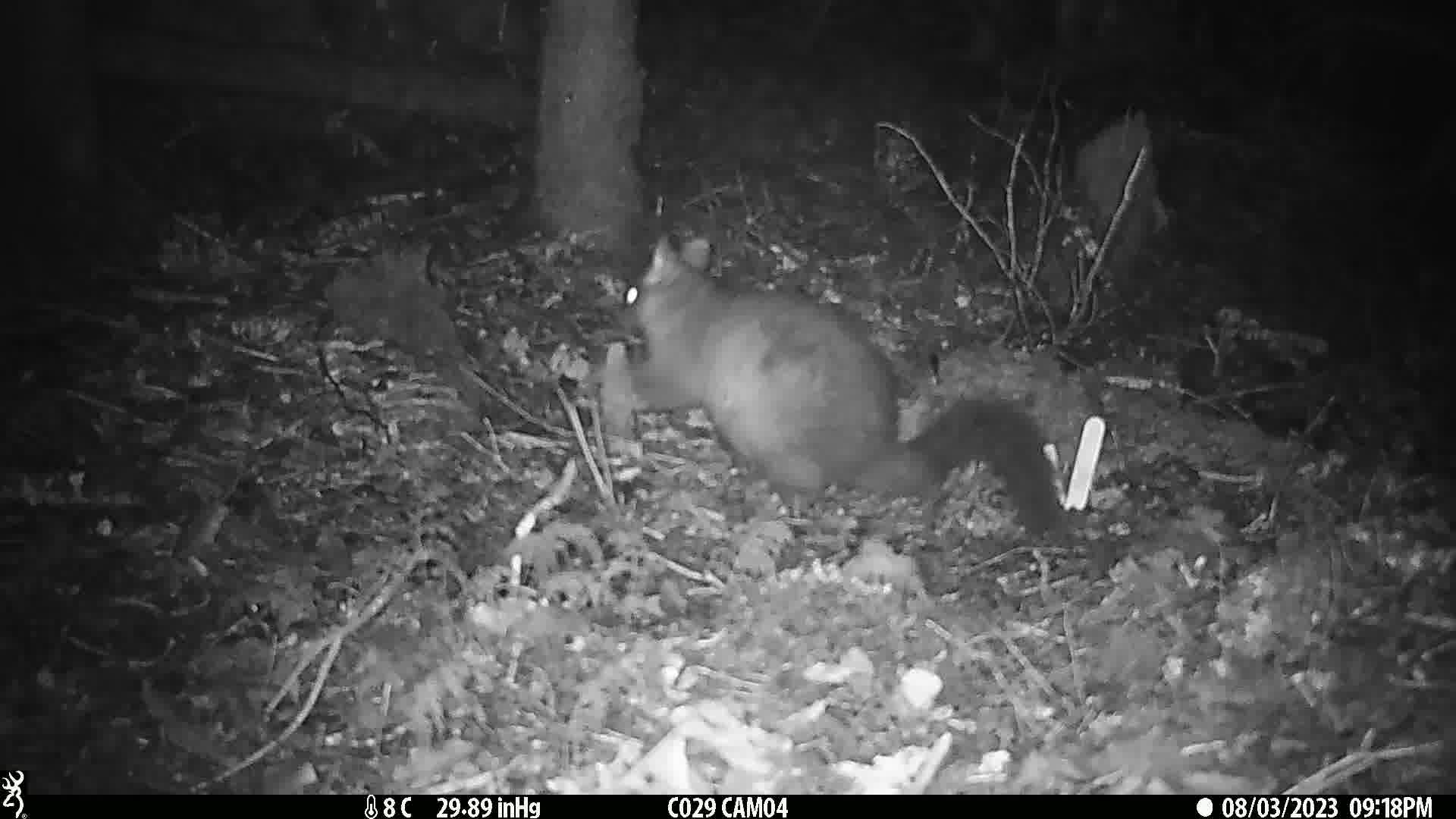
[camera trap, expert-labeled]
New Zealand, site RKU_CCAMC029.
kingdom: Animalia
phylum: Chordata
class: Mammalia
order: Diprotodontia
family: Phalangeridae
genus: Trichosurus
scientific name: Trichosurus vulpecula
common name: common brushtail possum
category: possum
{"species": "possum (common brushtail possum) (Trichosurus vulpecula)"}